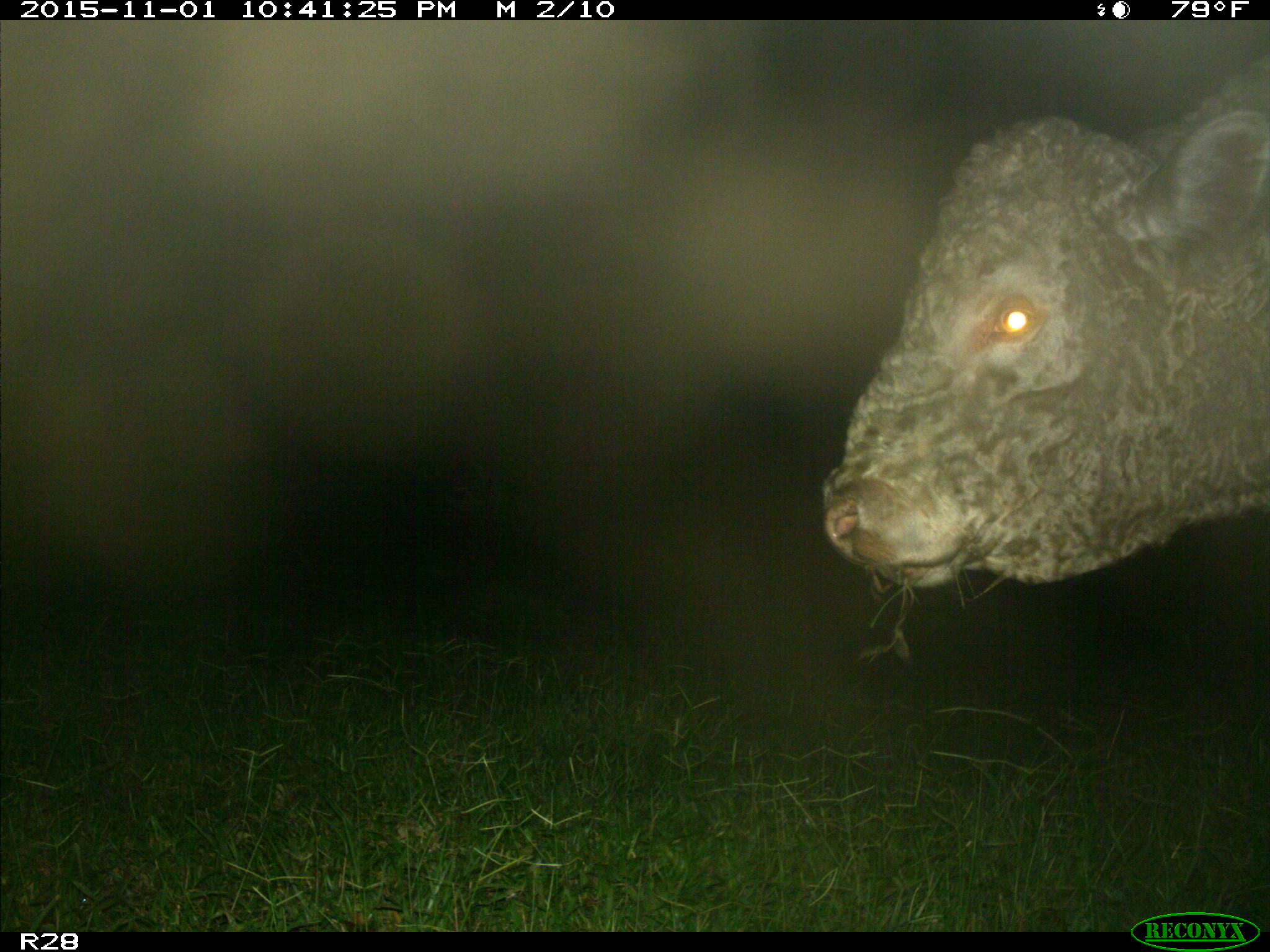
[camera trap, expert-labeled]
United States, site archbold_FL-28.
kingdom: Animalia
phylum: Chordata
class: Mammalia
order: Artiodactyla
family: Bovidae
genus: Bos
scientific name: Bos taurus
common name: domestic cow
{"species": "Bos taurus (domestic cow)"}